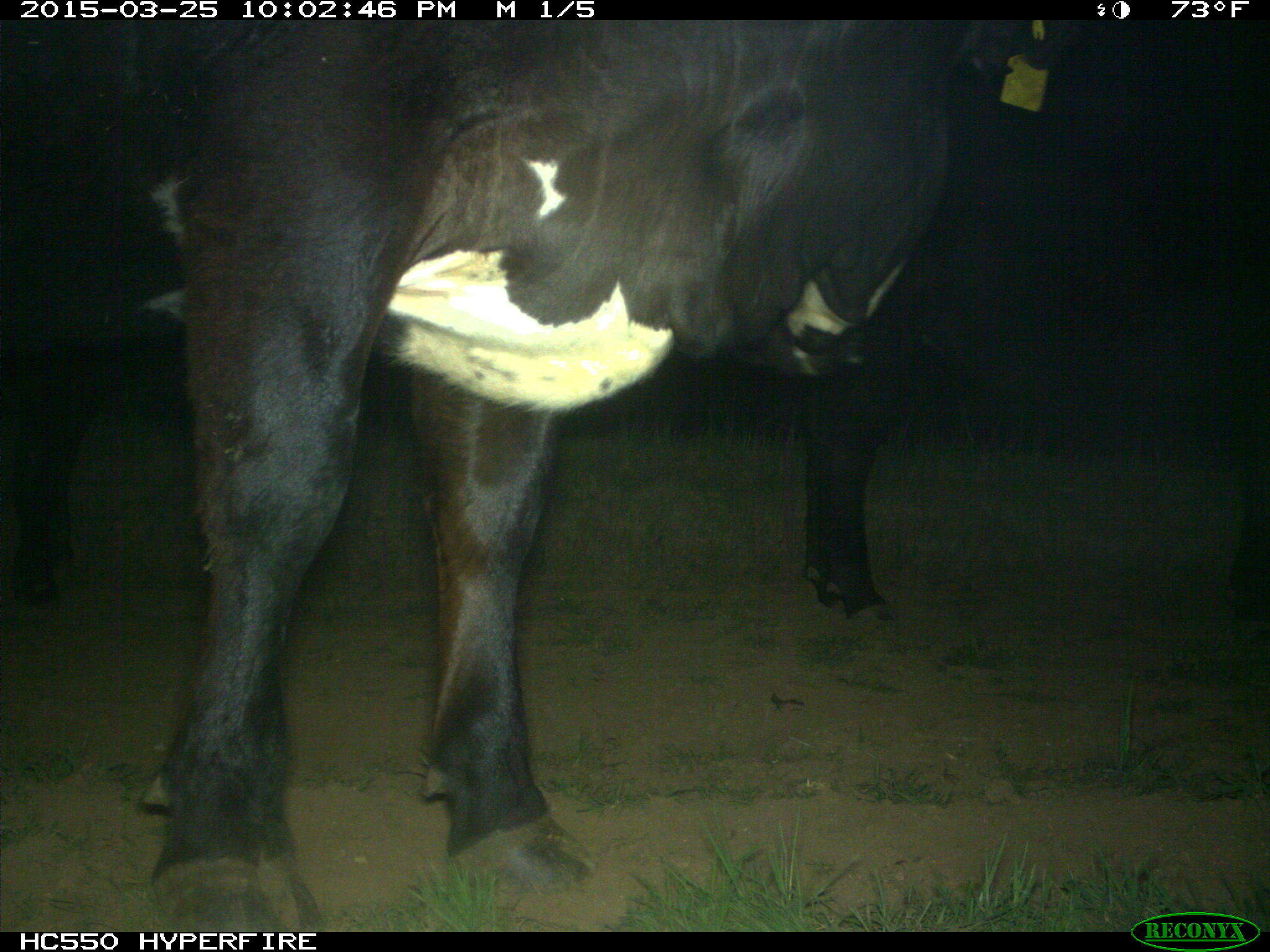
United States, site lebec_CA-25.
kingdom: Animalia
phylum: Chordata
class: Mammalia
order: Artiodactyla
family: Bovidae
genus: Bos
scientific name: Bos taurus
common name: domestic cow